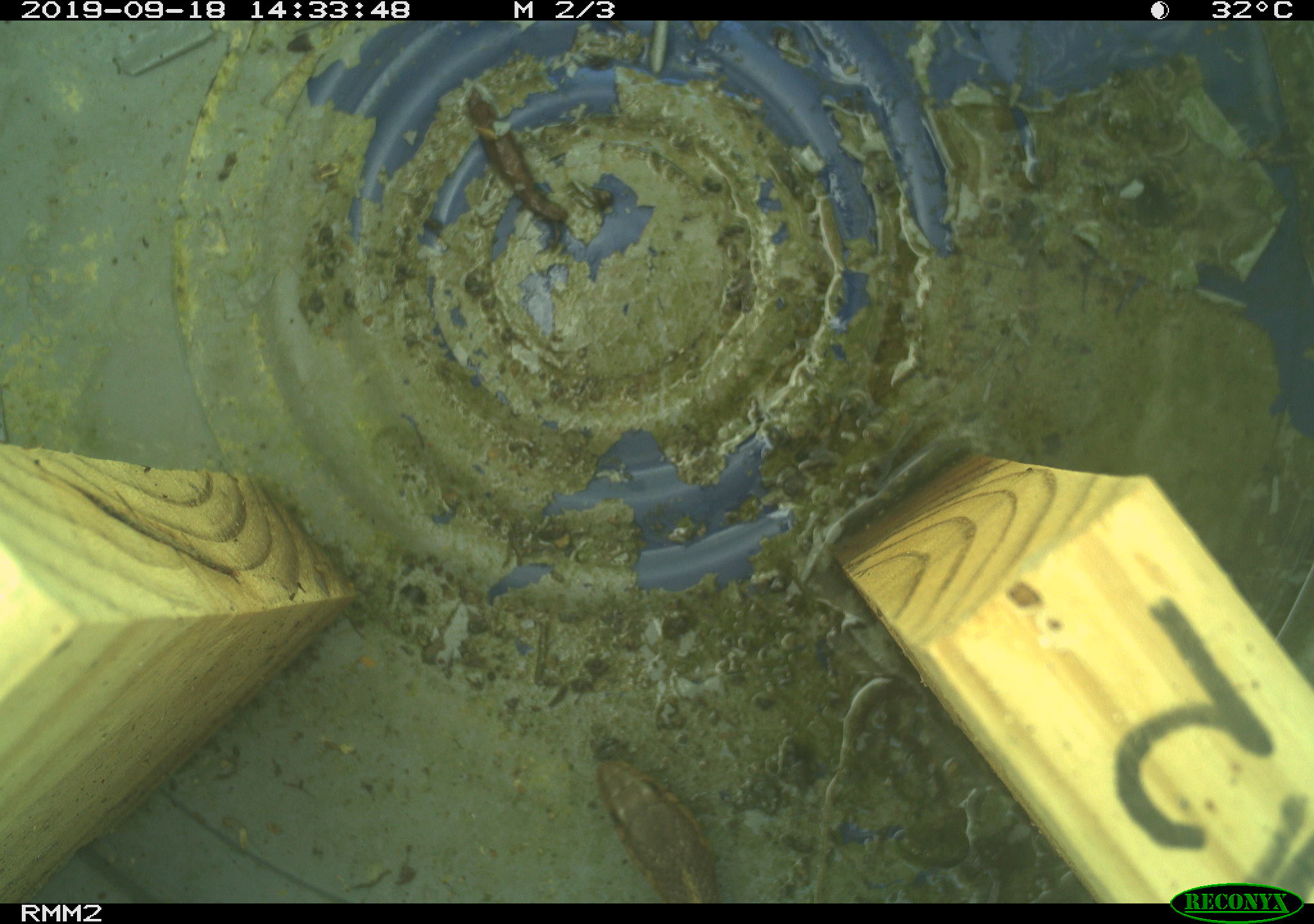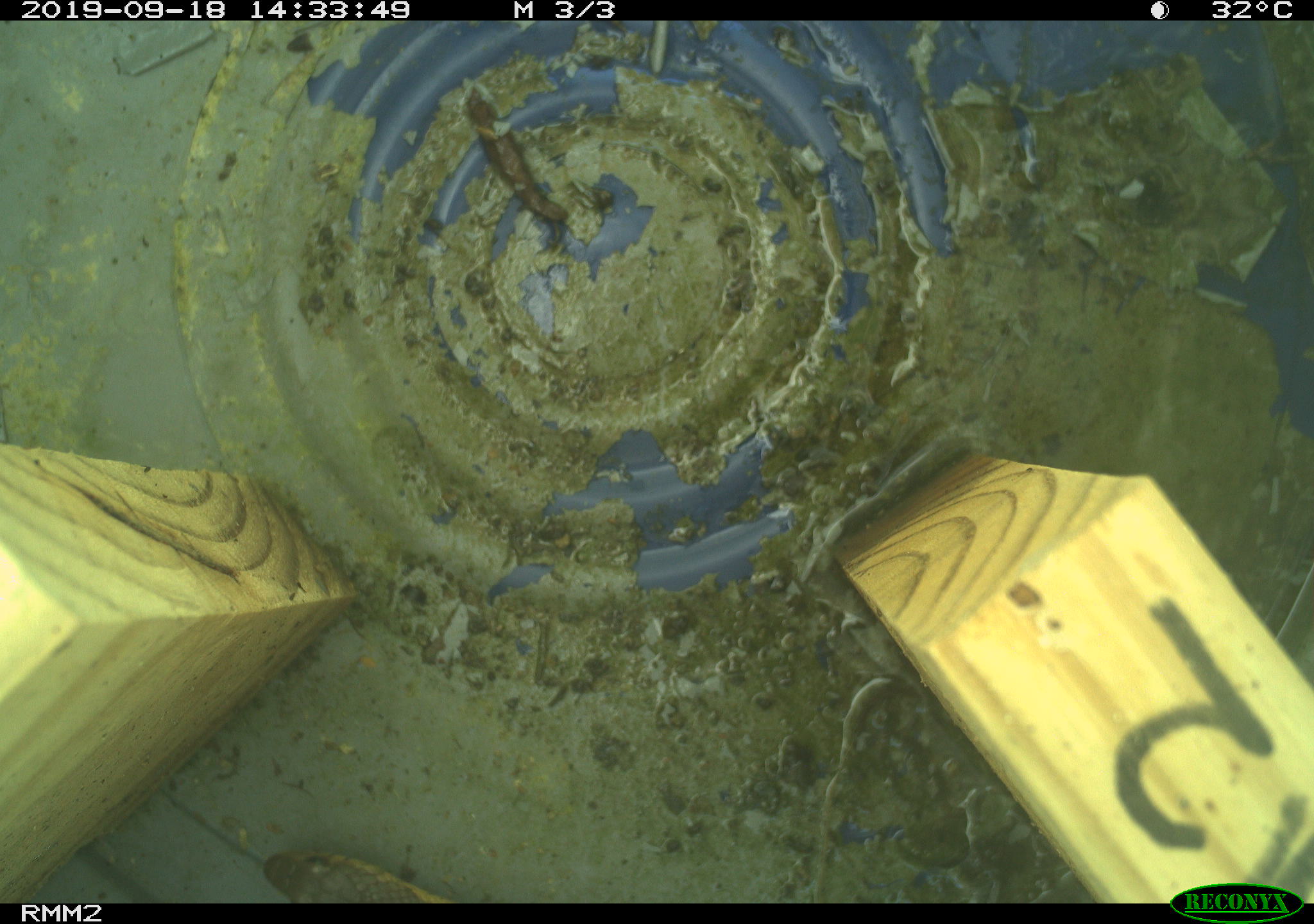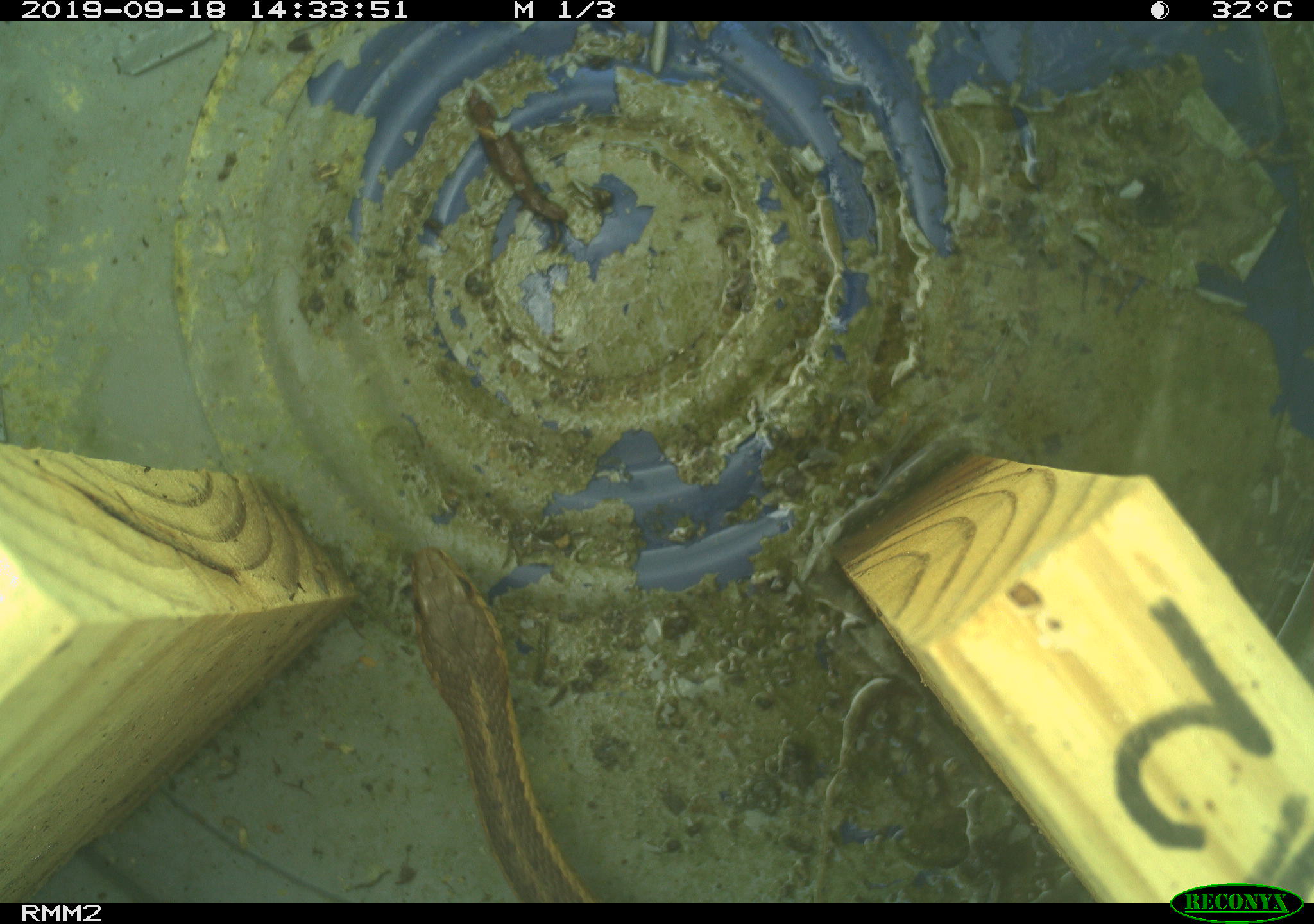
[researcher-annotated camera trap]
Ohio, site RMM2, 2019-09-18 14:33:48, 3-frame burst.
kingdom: Animalia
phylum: Chordata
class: Reptilia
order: Squamata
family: Colubridae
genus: Thamnophis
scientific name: Thamnophis sirtalis sirtalis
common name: eastern gartersnake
Eastern gartersnake (Thamnophis sirtalis sirtalis).